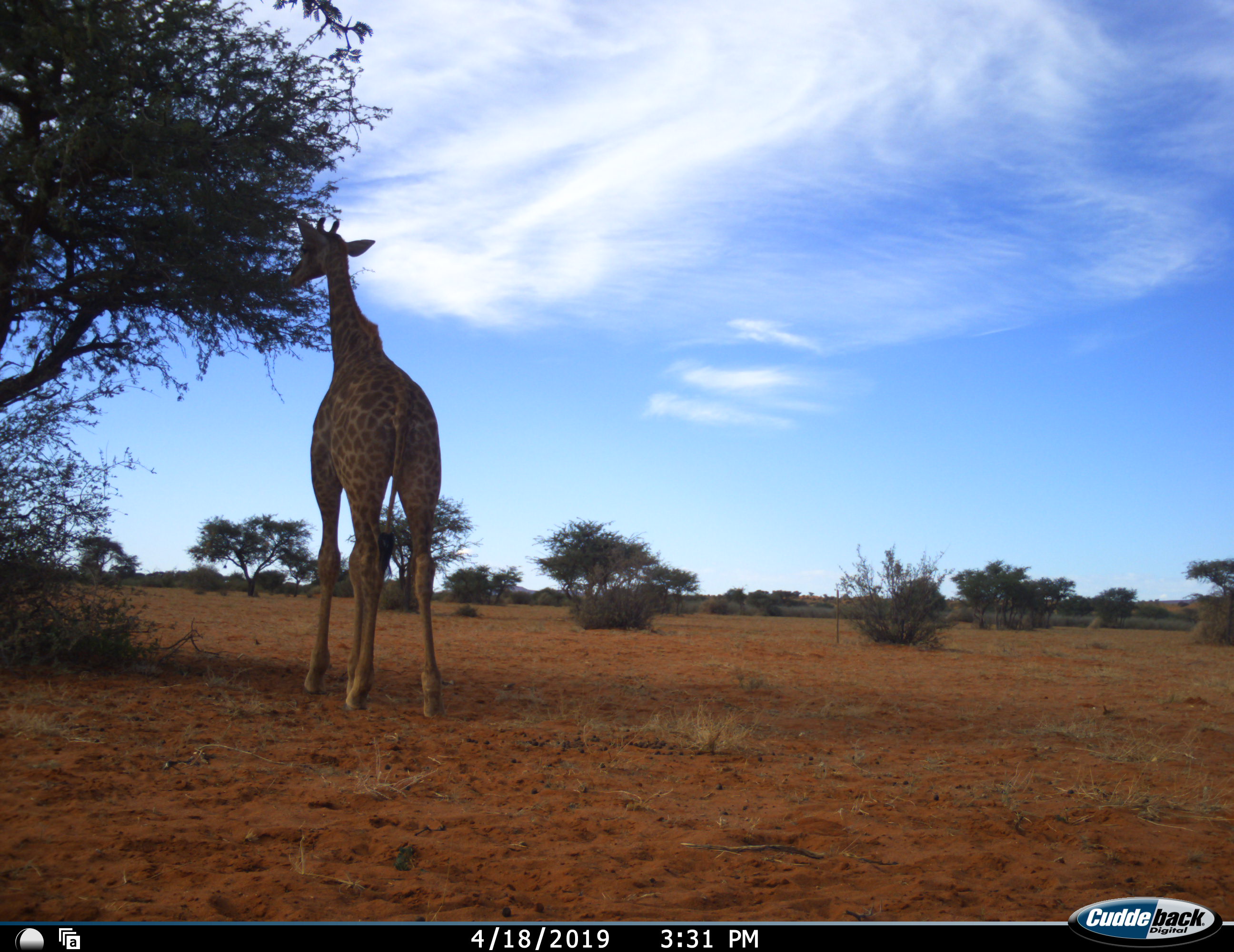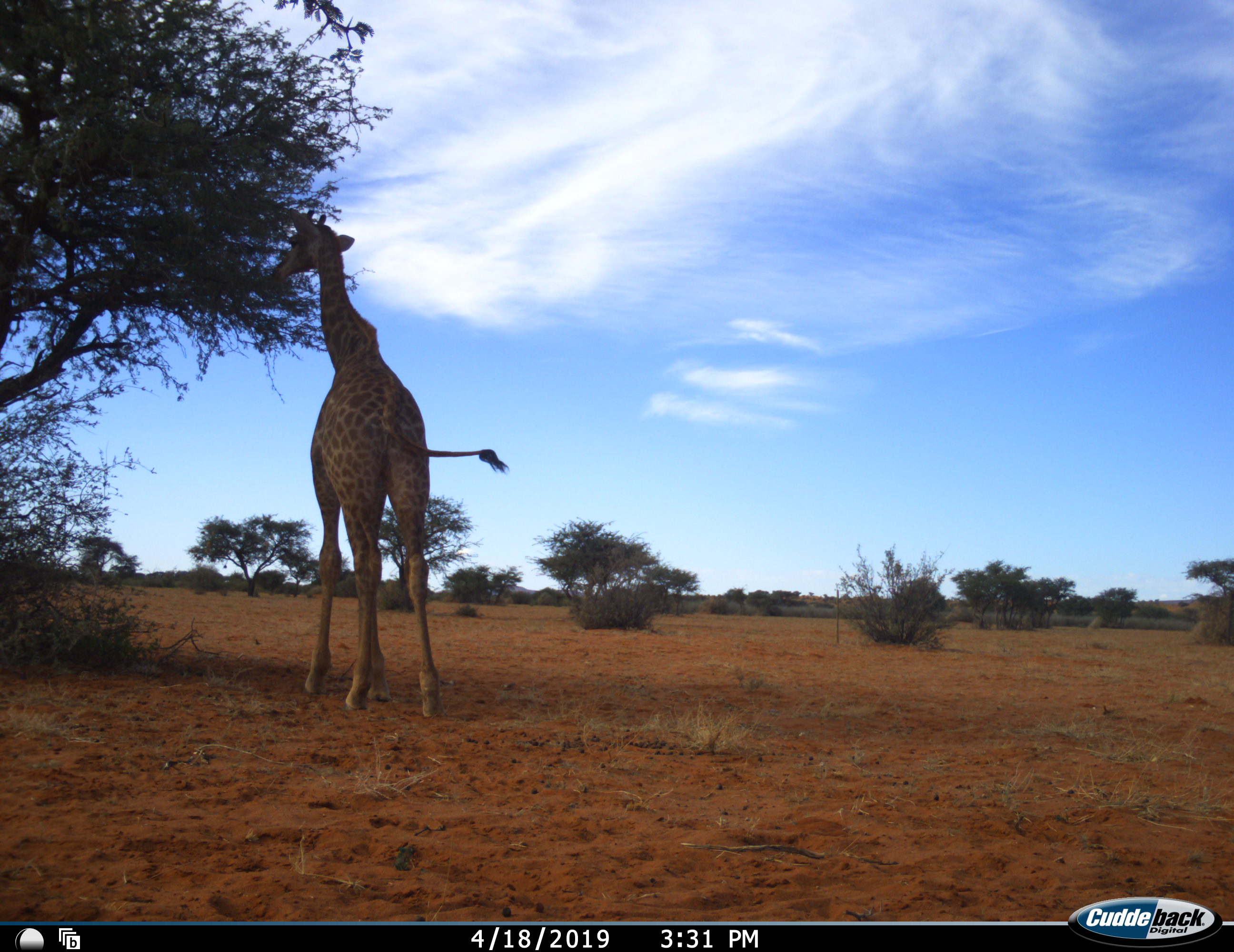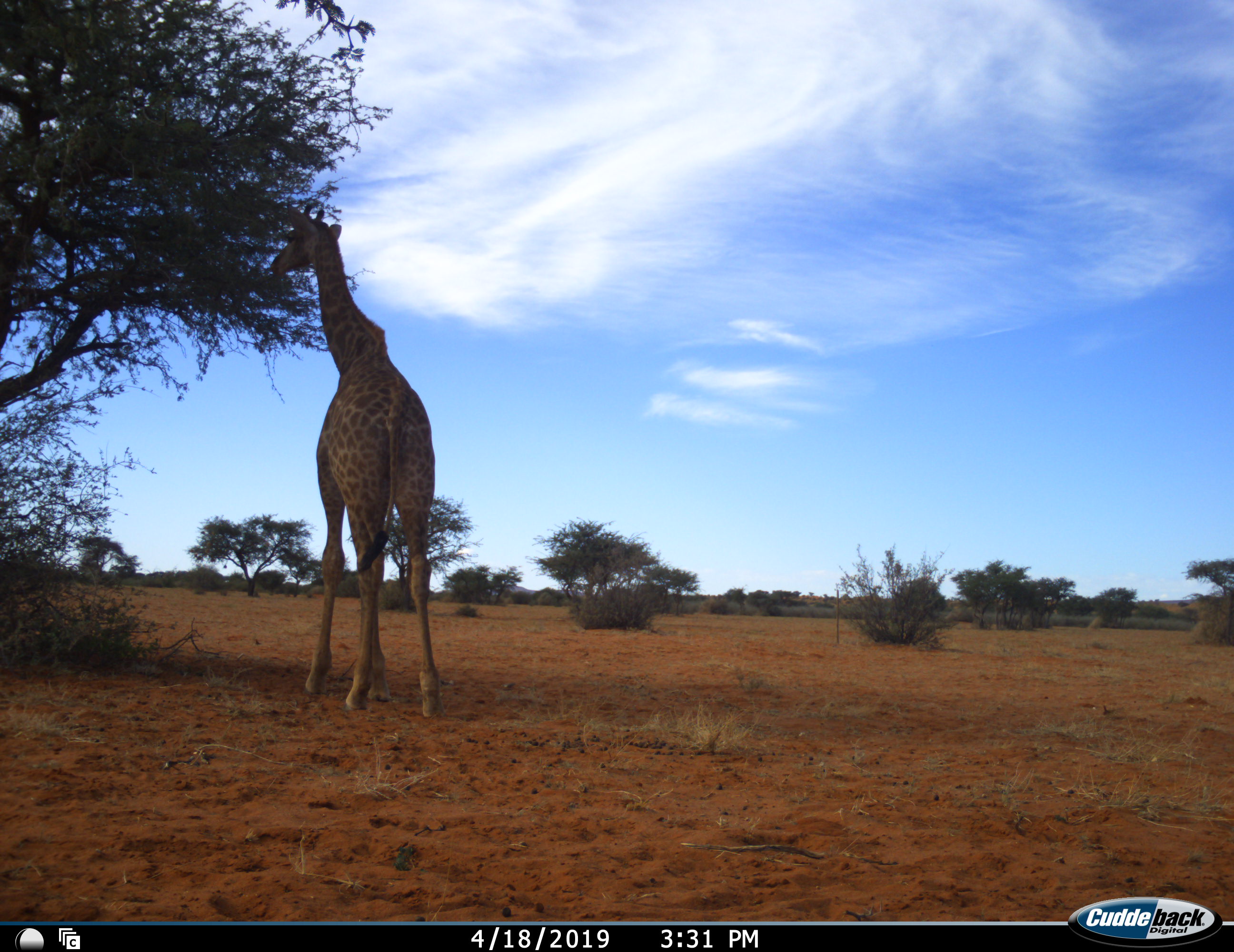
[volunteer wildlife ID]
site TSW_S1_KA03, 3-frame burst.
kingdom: Animalia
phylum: Chordata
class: Mammalia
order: Artiodactyla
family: Giraffidae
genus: Giraffa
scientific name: Giraffa camelopardalis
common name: giraffe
Giraffe (Giraffa camelopardalis), count 1. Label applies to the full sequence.